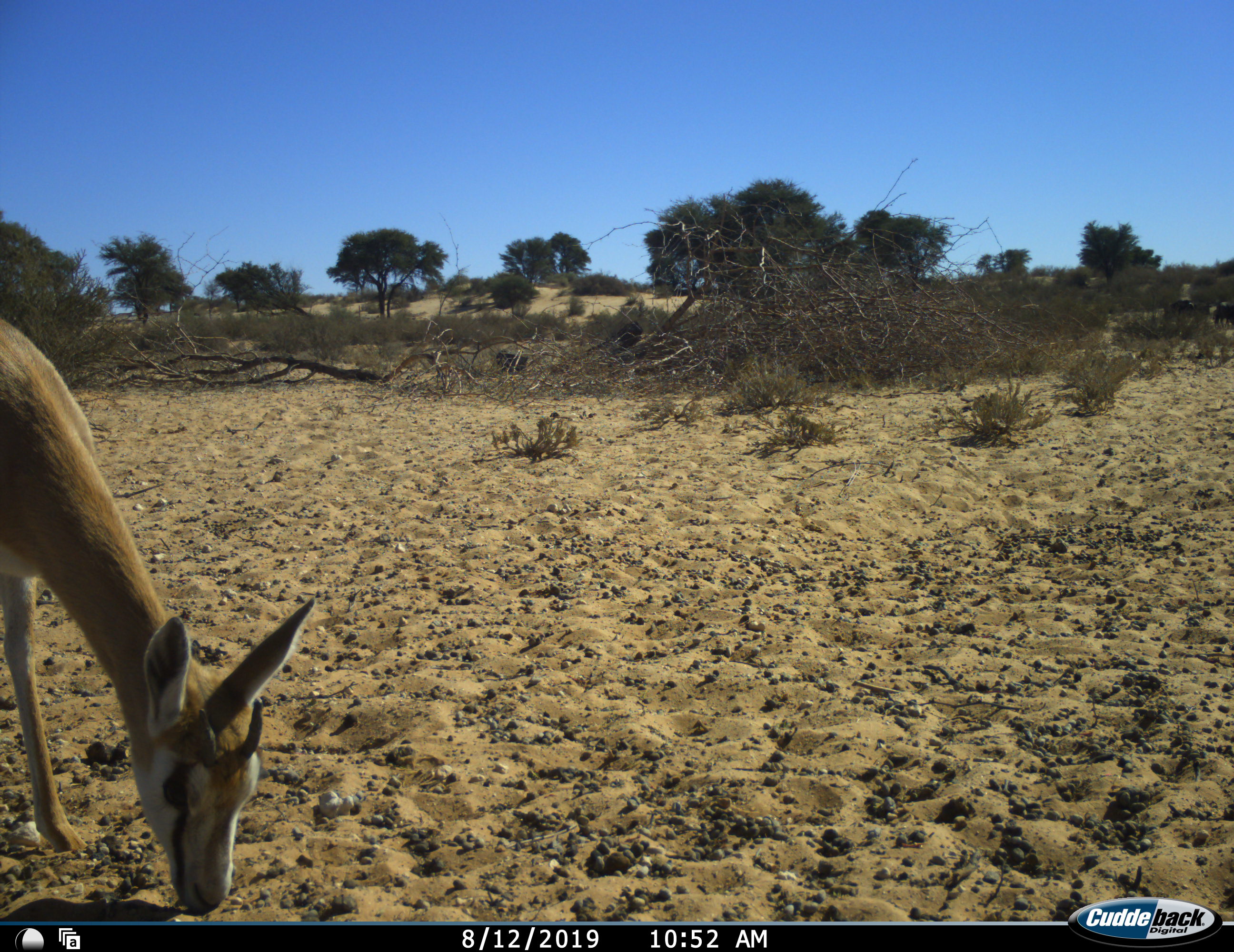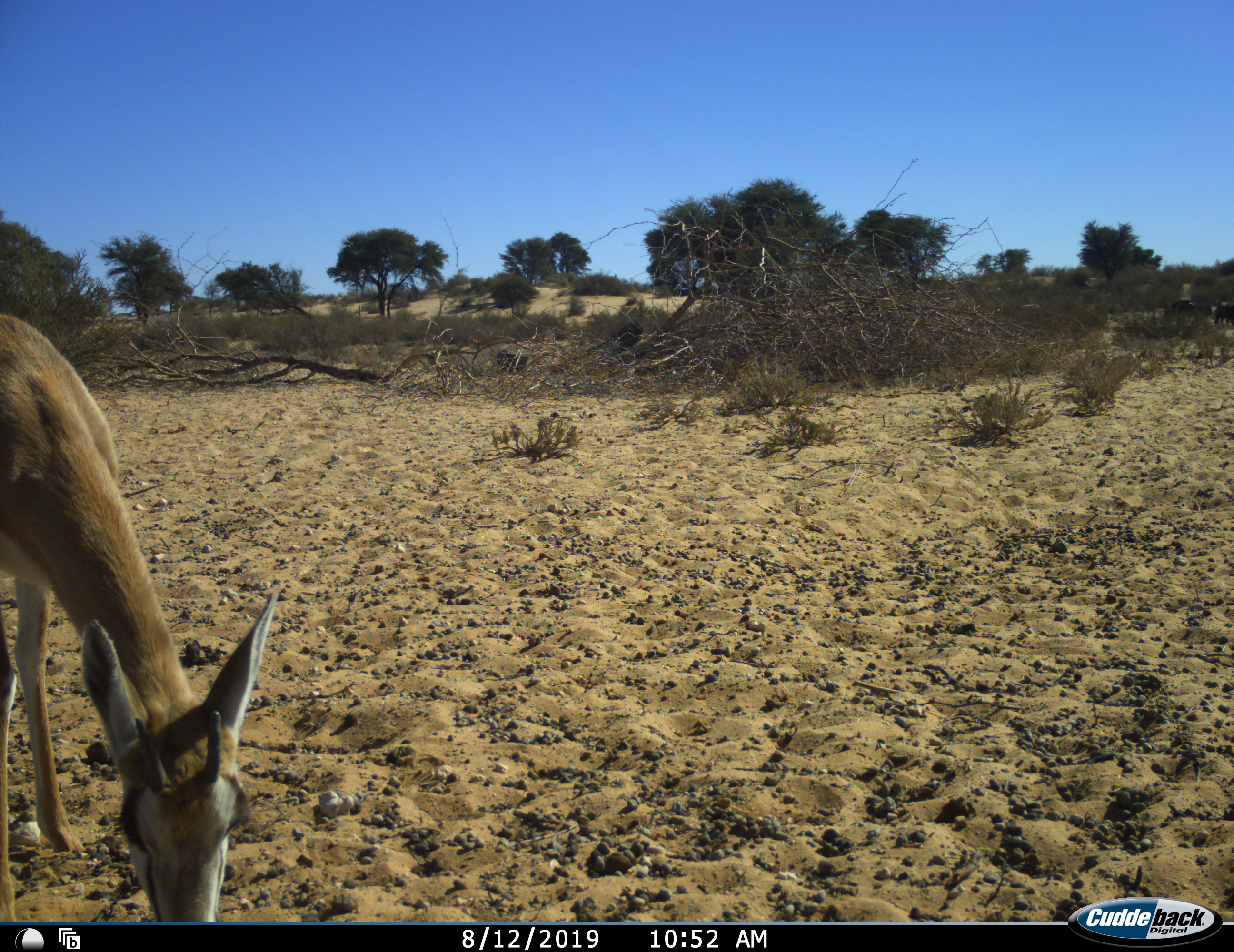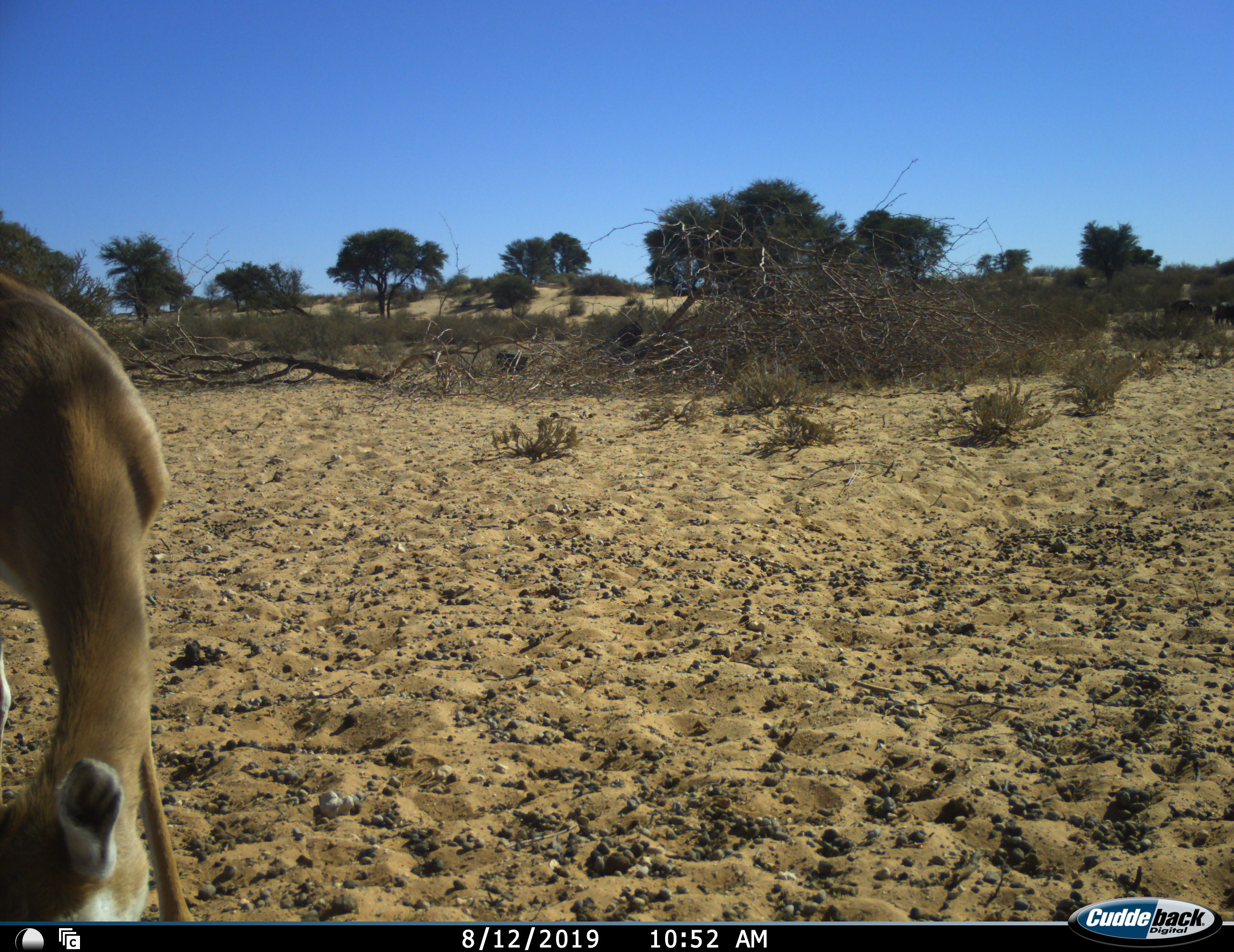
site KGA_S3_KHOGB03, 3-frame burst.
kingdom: Animalia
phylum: Chordata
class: Mammalia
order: Artiodactyla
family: Bovidae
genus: Antidorcas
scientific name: Antidorcas marsupialis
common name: springbok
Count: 1.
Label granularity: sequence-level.